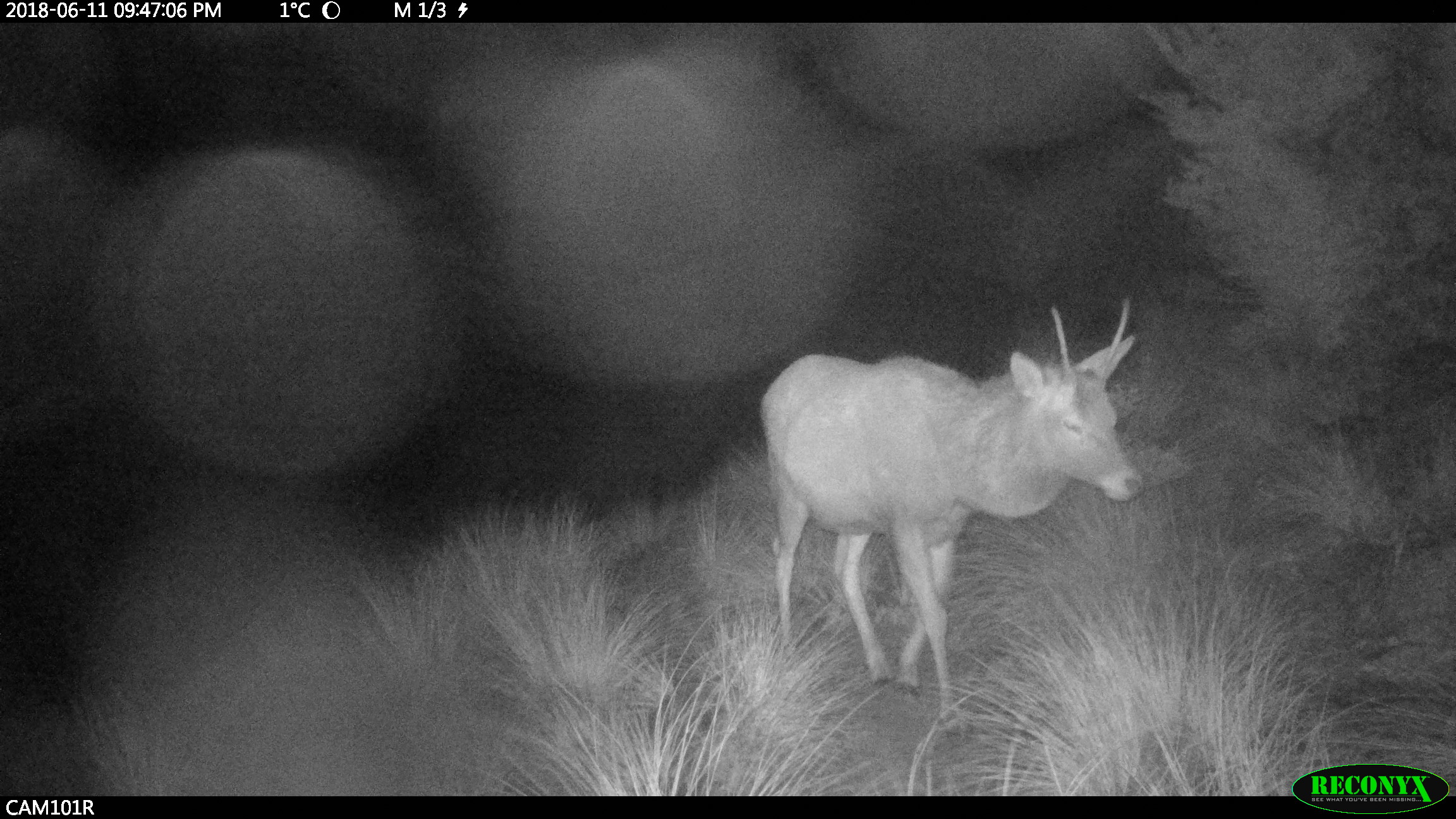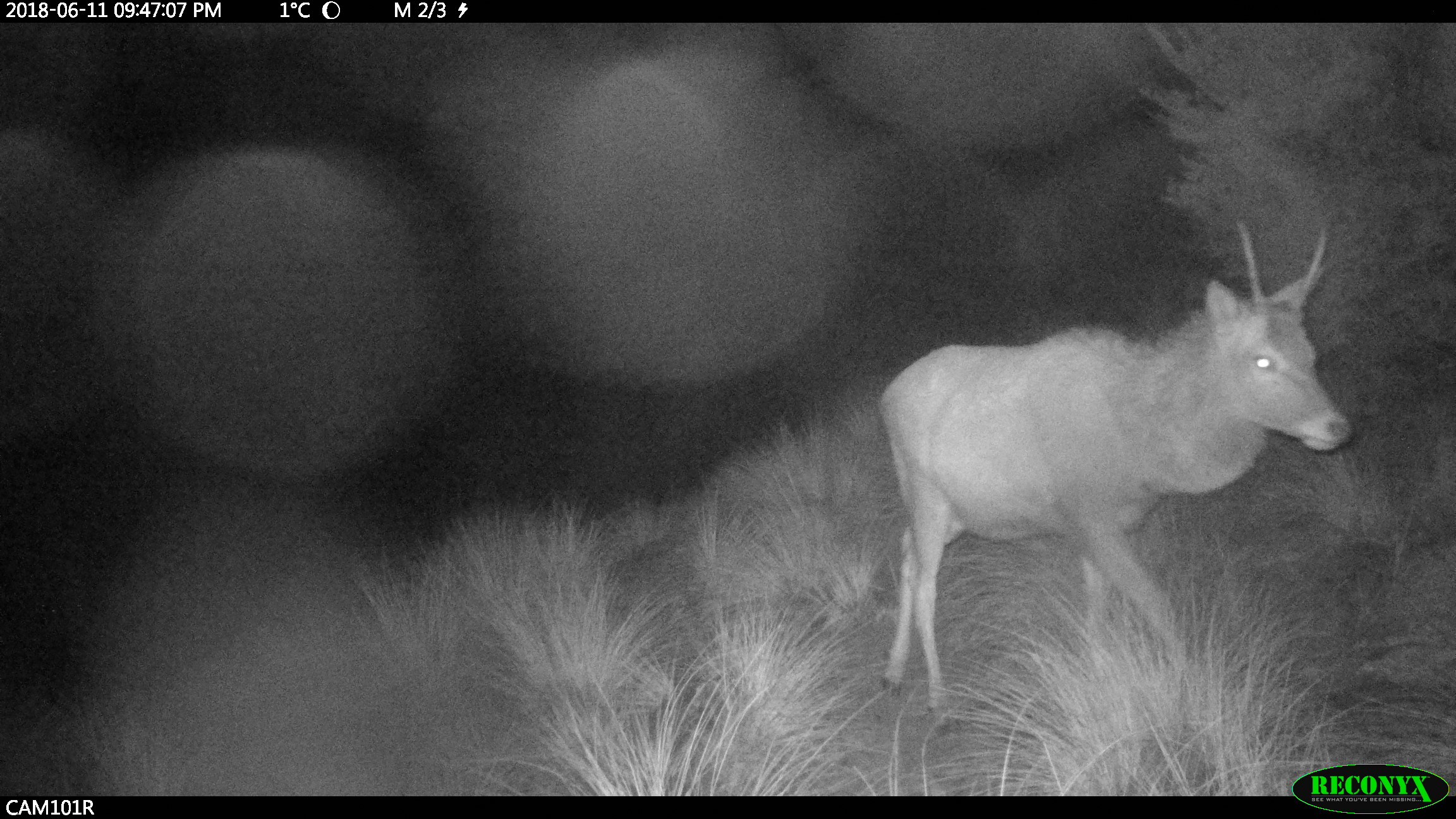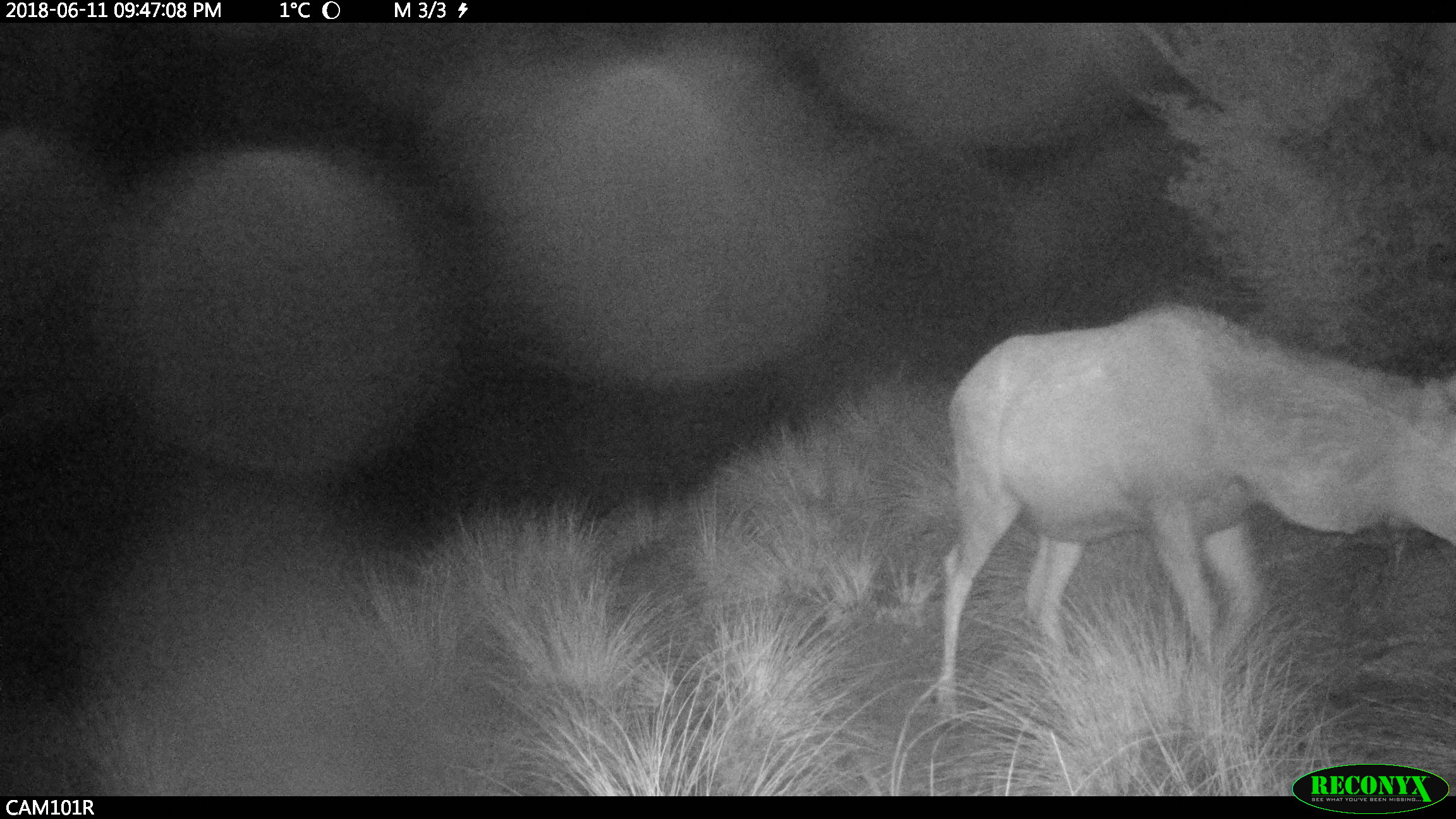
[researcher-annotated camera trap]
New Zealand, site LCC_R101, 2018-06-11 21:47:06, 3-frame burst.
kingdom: Animalia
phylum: Chordata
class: Mammalia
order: Artiodactyla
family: Cervidae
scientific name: Cervidae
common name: deer